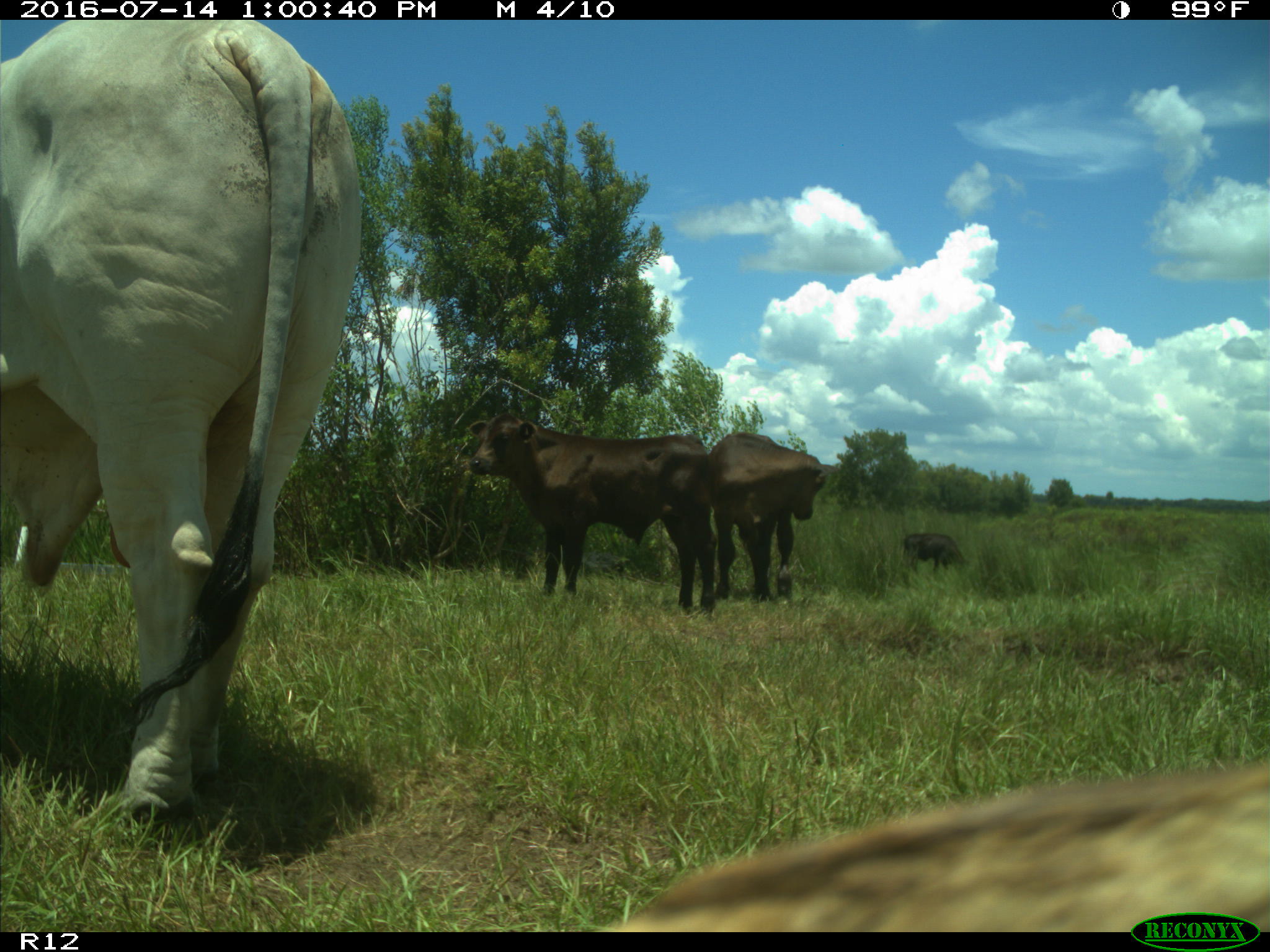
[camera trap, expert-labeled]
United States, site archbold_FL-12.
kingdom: Animalia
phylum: Chordata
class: Mammalia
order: Artiodactyla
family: Bovidae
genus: Bos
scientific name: Bos taurus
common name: domestic cow